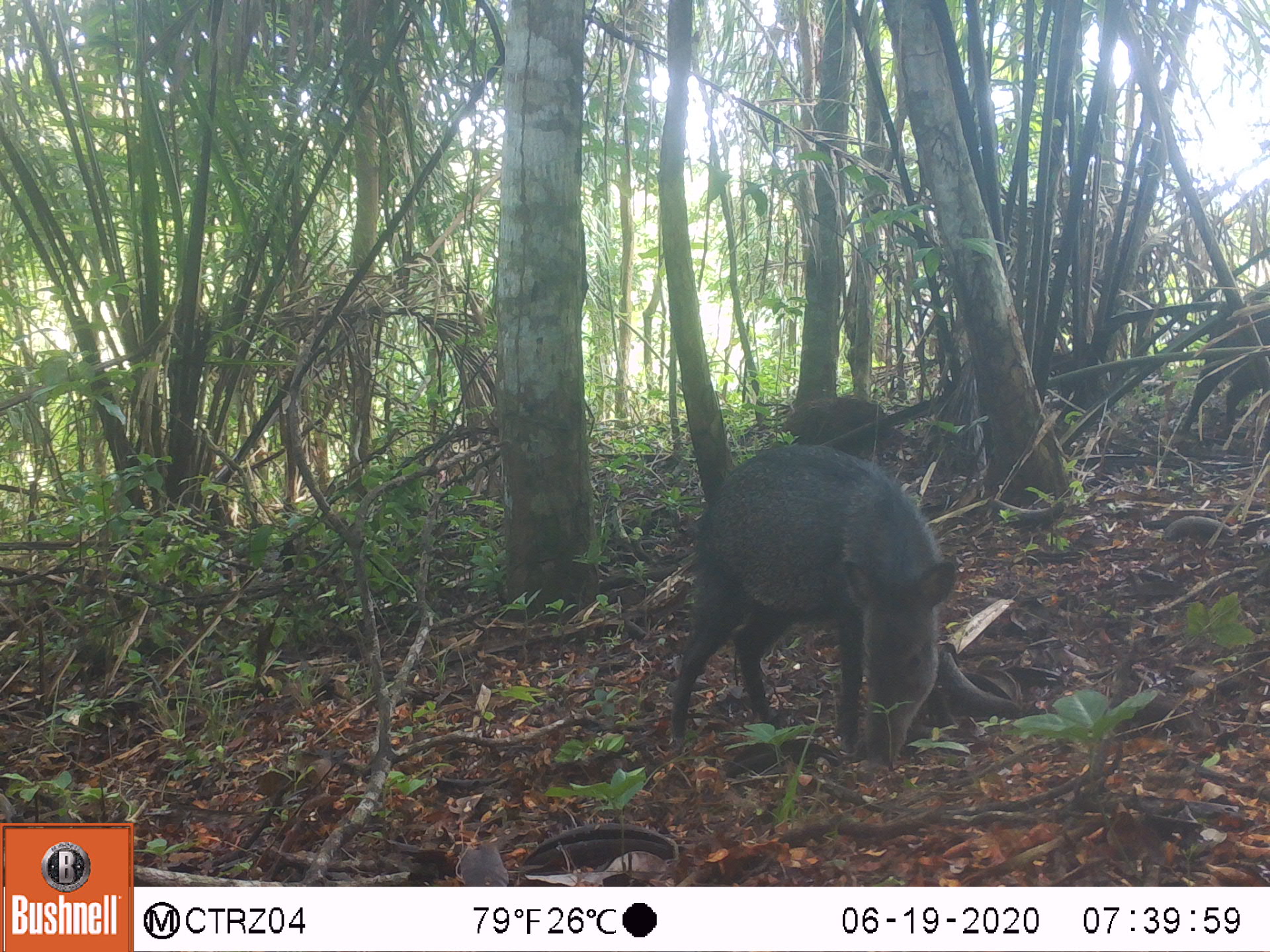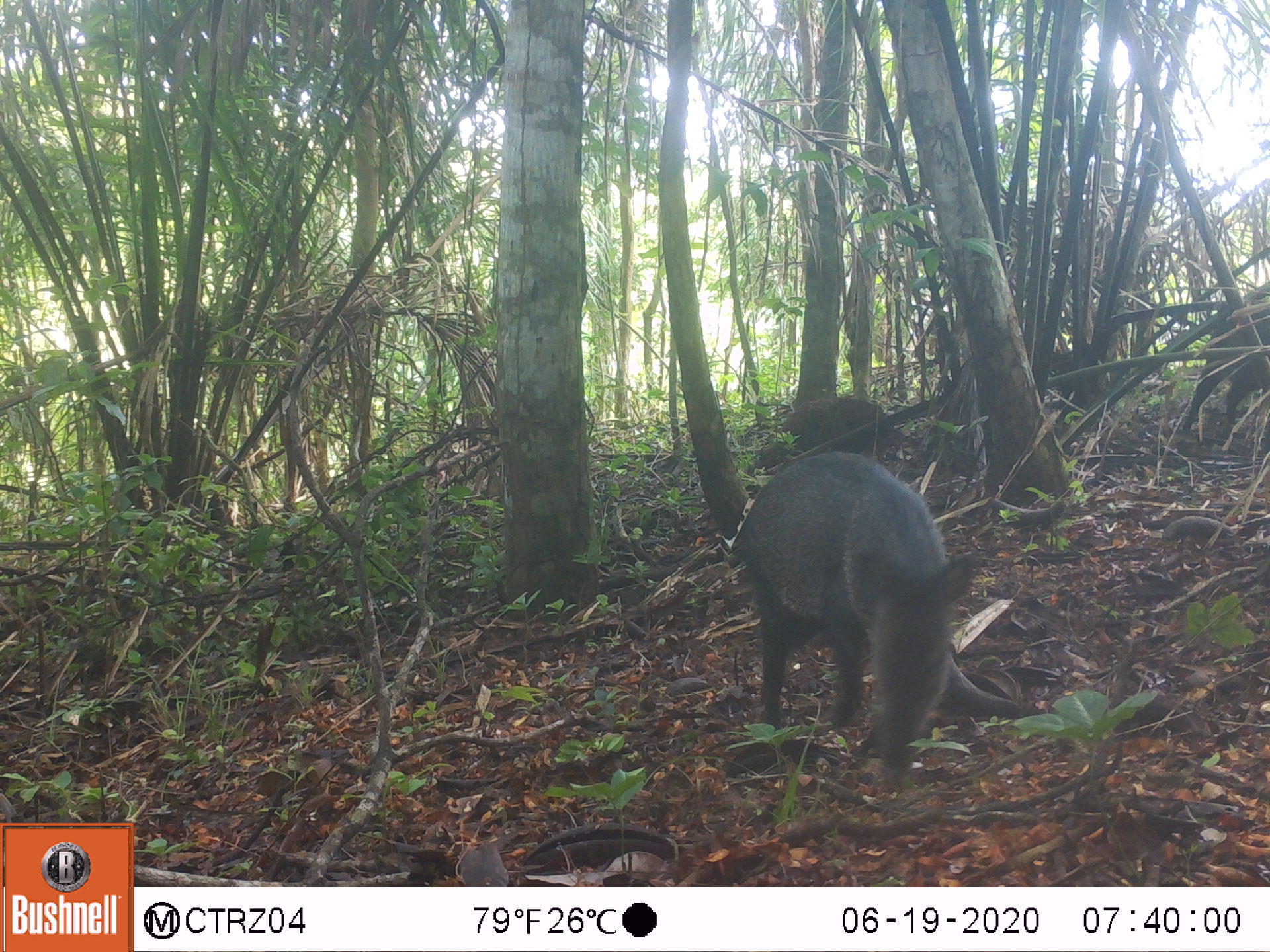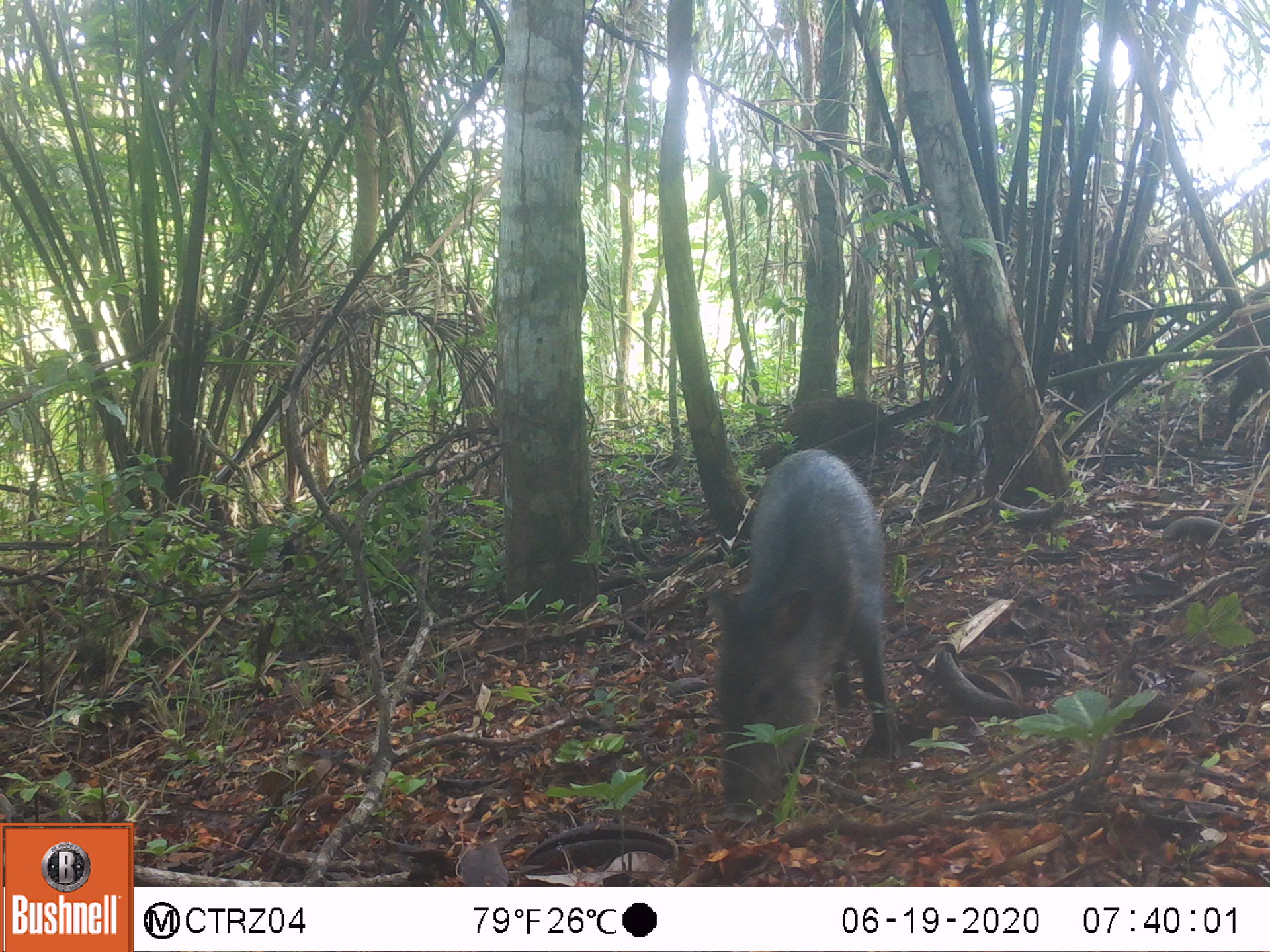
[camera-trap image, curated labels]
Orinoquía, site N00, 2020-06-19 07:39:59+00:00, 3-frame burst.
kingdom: Animalia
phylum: Chordata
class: Mammalia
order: Artiodactyla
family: Tayassuidae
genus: Pecari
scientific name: Pecari tajacu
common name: collared peccary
Collared peccary (Pecari tajacu).